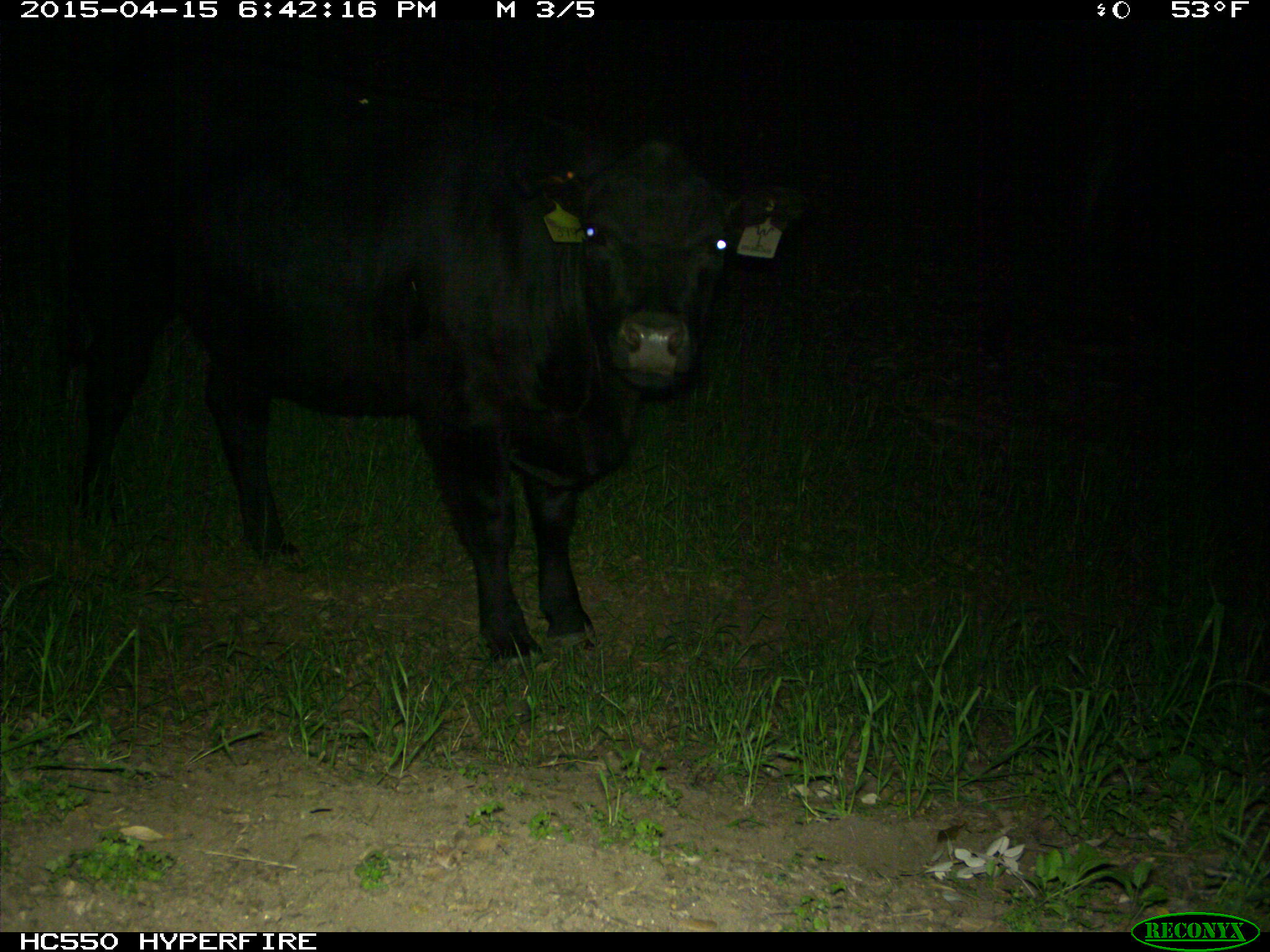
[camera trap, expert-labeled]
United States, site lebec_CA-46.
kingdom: Animalia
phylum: Chordata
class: Mammalia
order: Artiodactyla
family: Bovidae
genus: Bos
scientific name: Bos taurus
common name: domestic cow